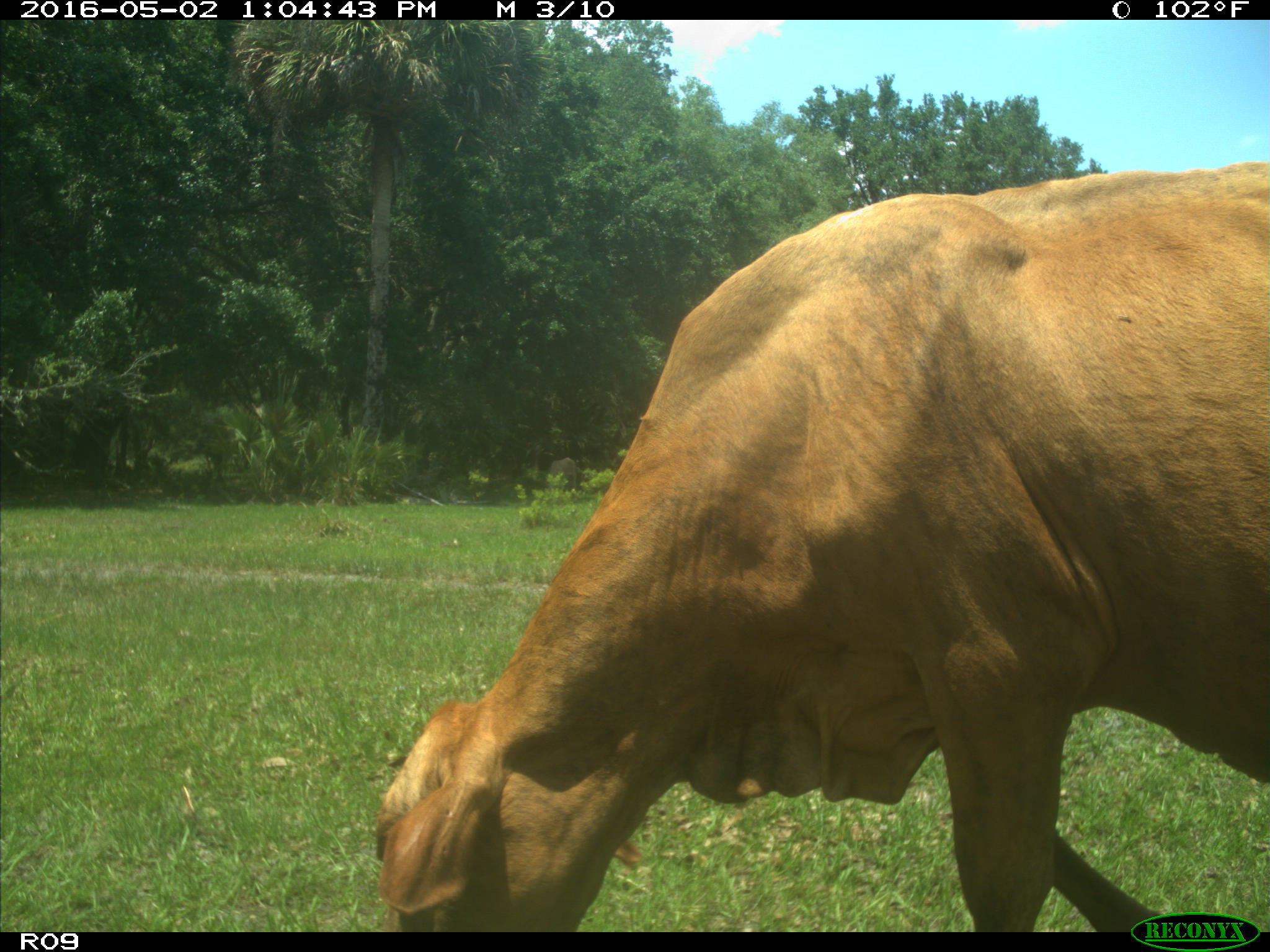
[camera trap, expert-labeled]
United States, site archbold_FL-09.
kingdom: Animalia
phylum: Chordata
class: Mammalia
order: Artiodactyla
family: Bovidae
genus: Bos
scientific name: Bos taurus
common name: domestic cow